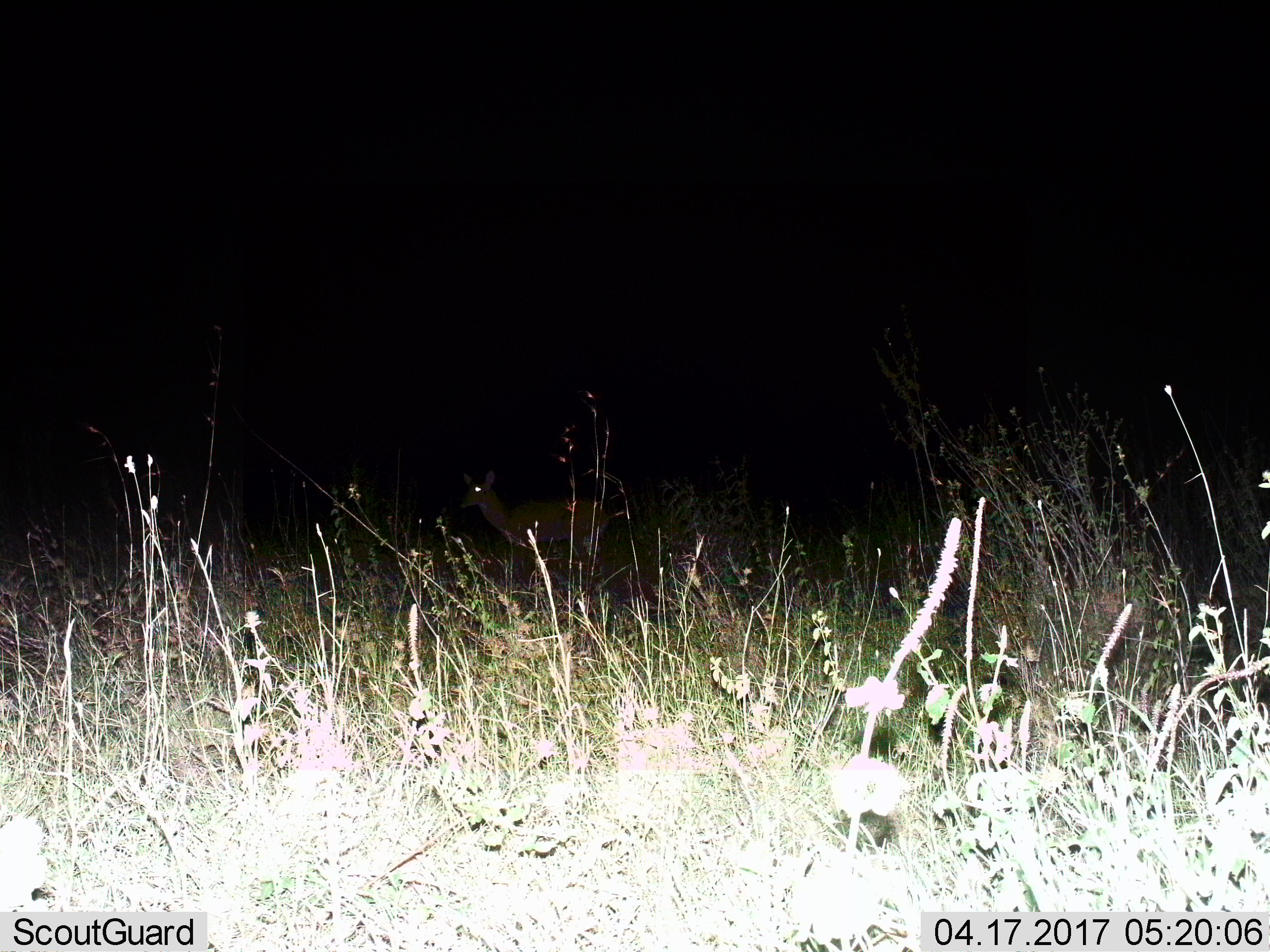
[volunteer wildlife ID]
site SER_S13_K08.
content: unidentified animal